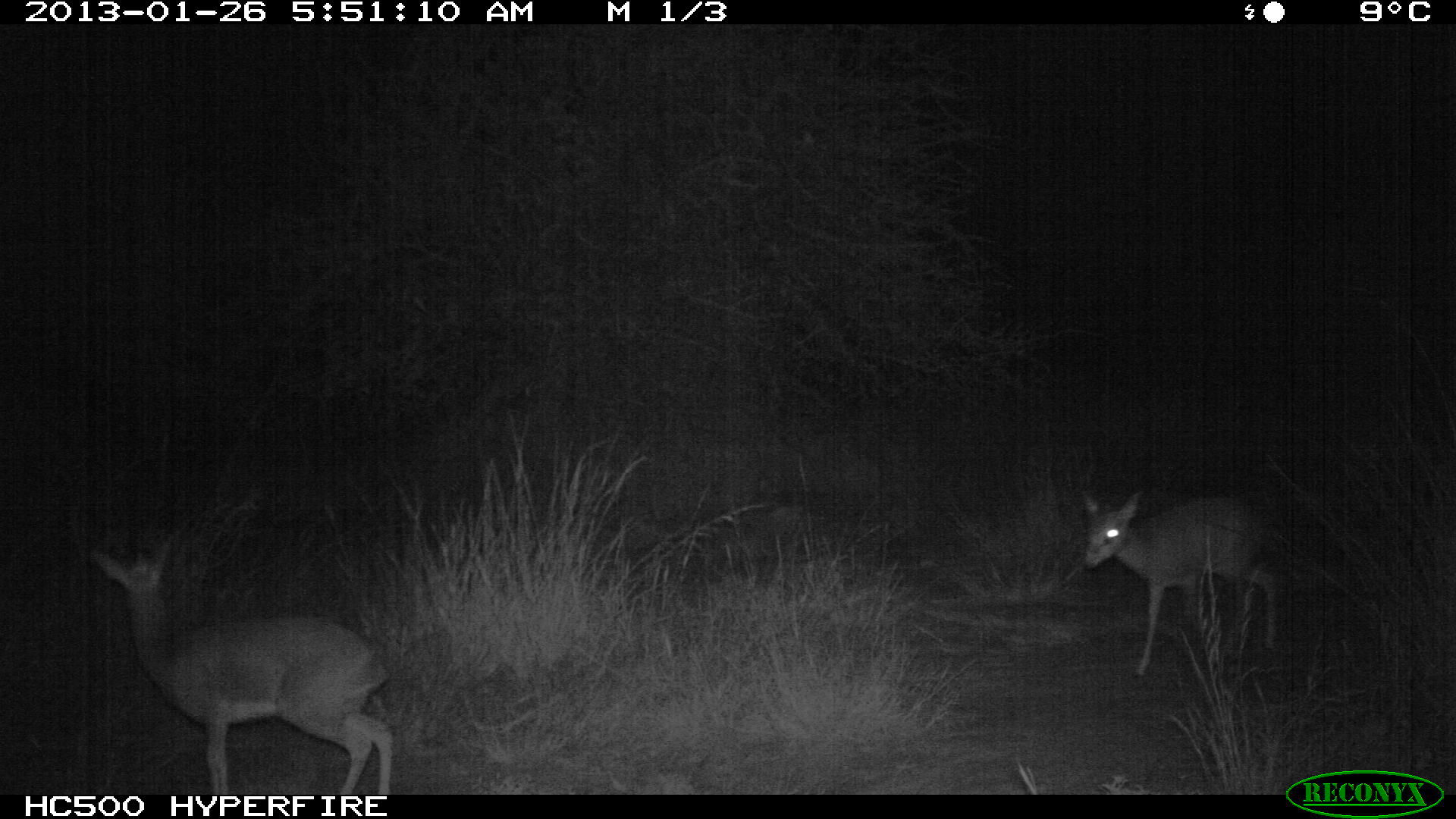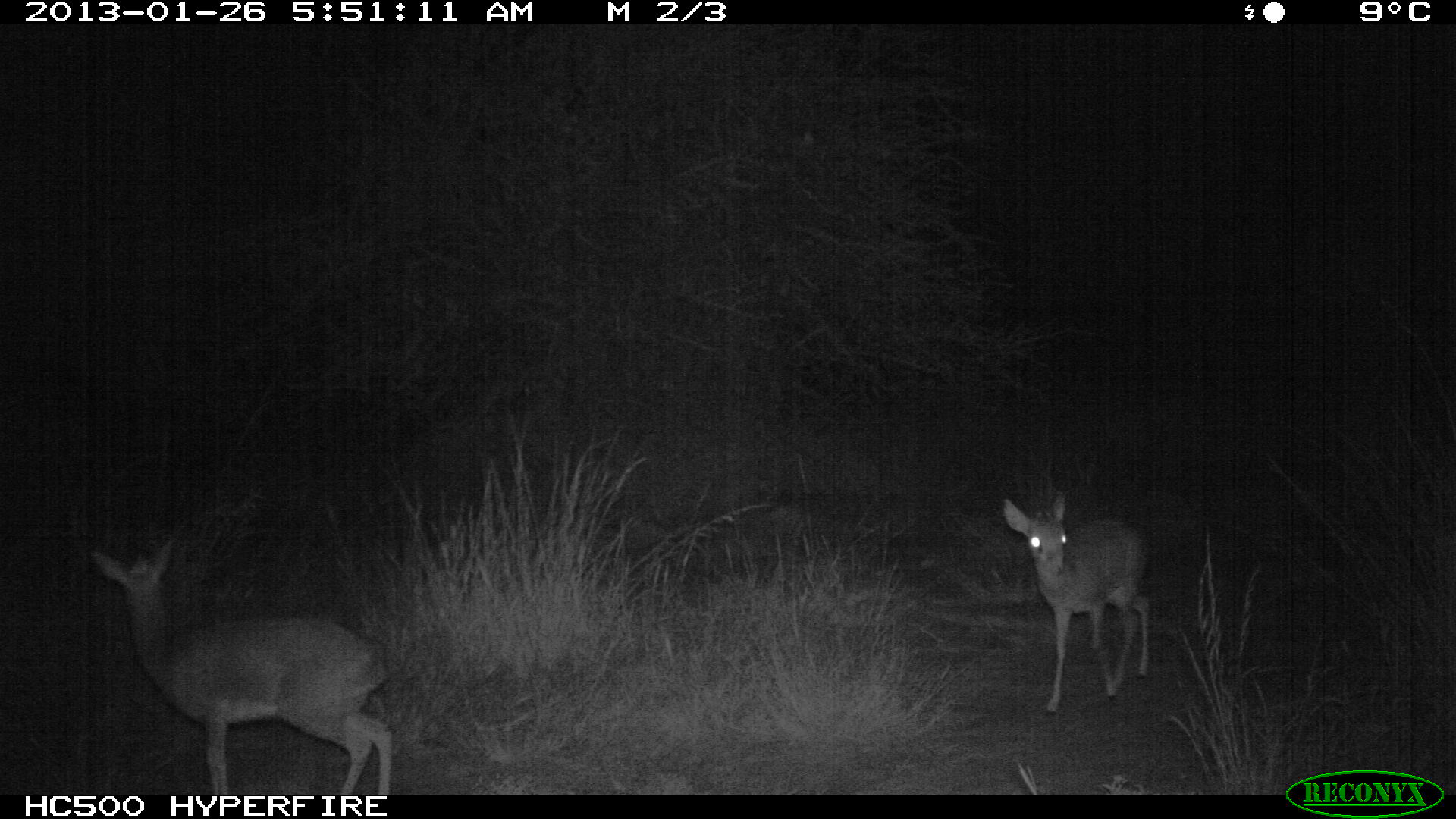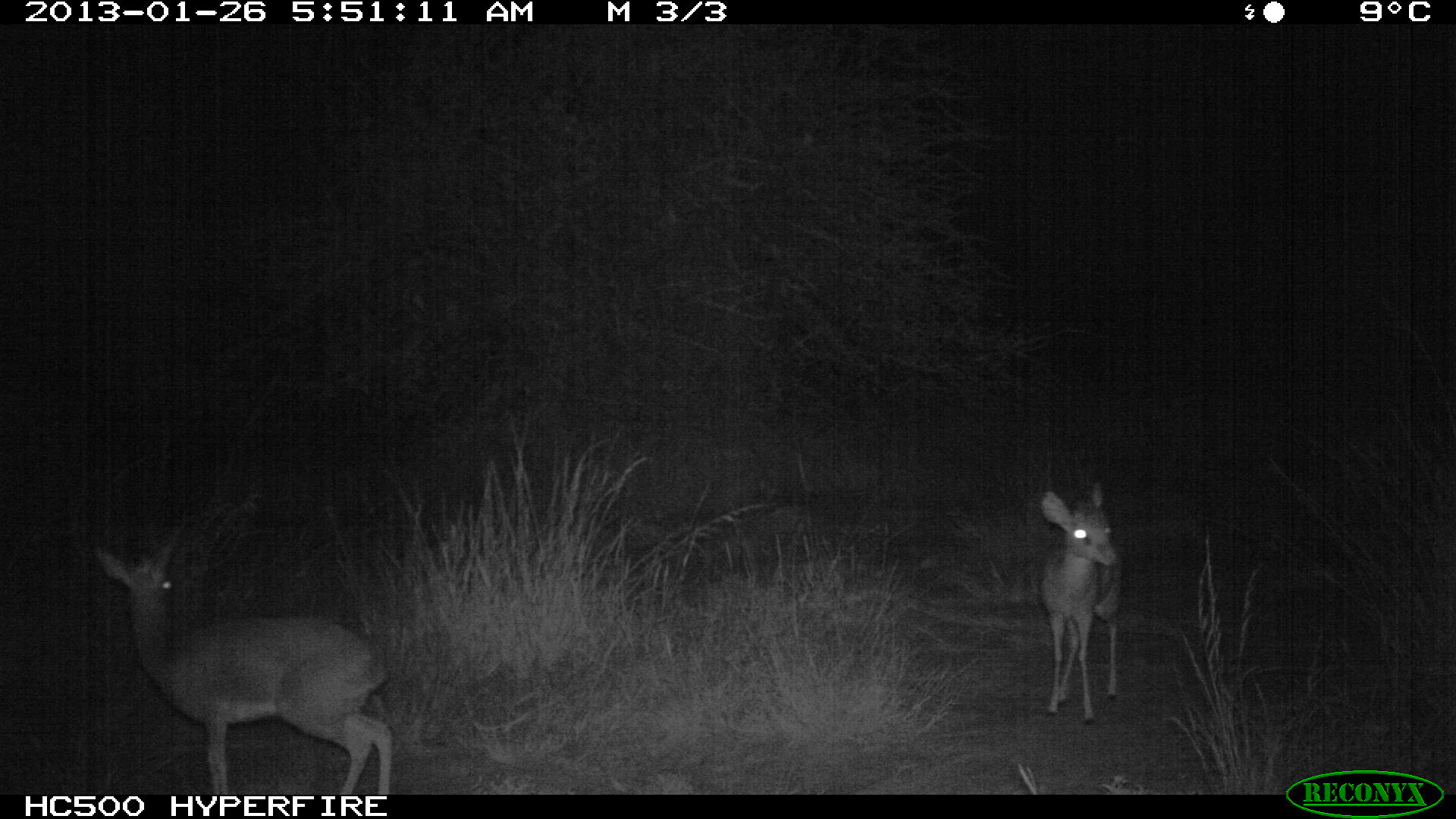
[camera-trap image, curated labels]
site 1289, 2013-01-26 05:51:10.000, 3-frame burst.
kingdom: Animalia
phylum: Chordata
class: Mammalia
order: Artiodactyla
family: Bovidae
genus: Madoqua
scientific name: Madoqua guentheri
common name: günther's dik-dik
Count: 2.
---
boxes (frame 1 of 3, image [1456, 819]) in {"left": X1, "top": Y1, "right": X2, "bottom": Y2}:
madoqua guentheri: {"left": 83, "top": 529, "right": 389, "bottom": 798}; {"left": 1071, "top": 472, "right": 1269, "bottom": 678}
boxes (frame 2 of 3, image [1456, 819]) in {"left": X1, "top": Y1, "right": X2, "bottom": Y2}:
madoqua guentheri: {"left": 81, "top": 540, "right": 386, "bottom": 792}; {"left": 997, "top": 479, "right": 1159, "bottom": 708}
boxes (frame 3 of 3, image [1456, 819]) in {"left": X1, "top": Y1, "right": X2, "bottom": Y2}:
madoqua guentheri: {"left": 81, "top": 540, "right": 386, "bottom": 792}; {"left": 1029, "top": 479, "right": 1123, "bottom": 708}